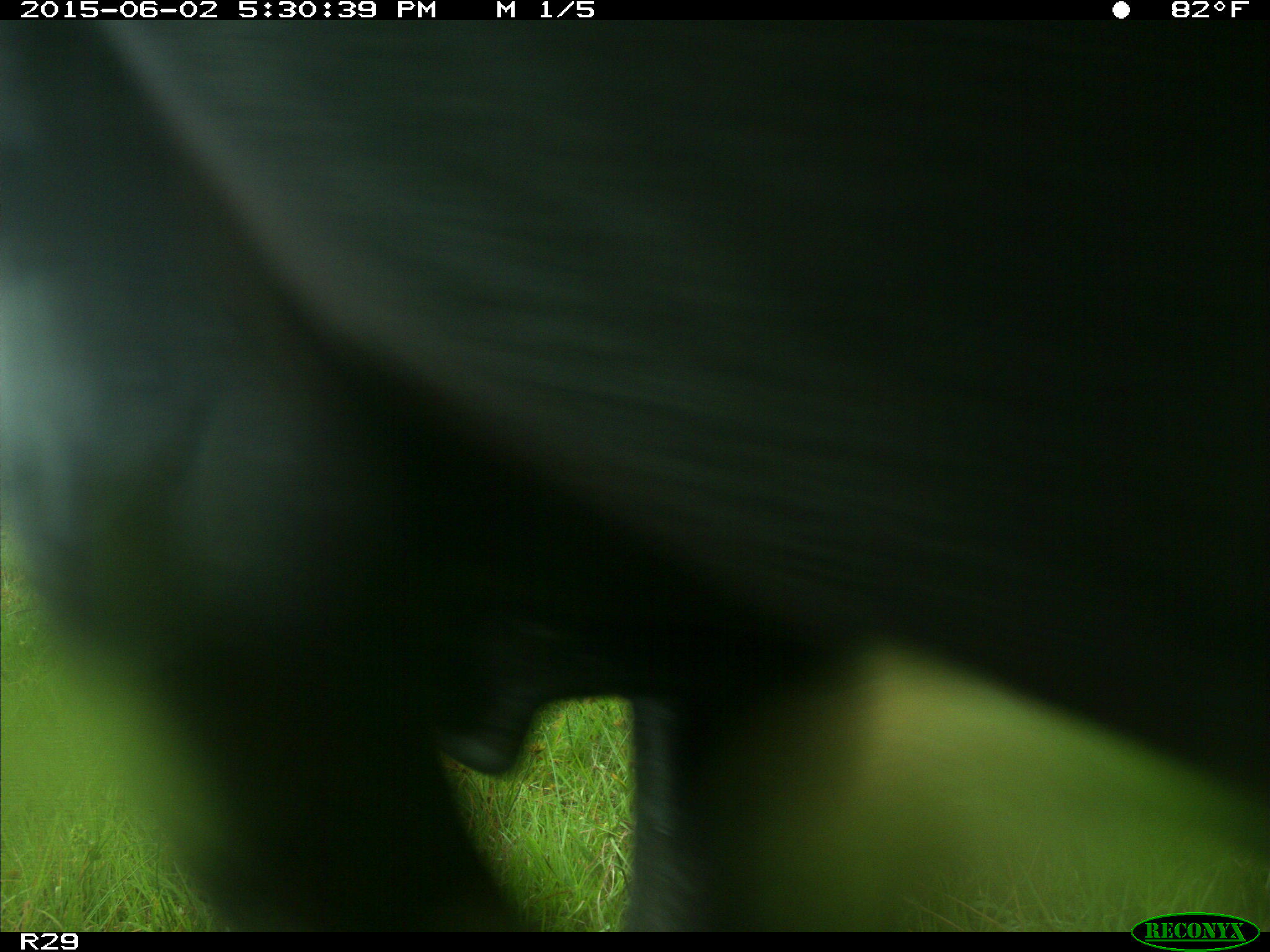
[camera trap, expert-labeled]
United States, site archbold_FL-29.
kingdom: Animalia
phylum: Chordata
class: Mammalia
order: Artiodactyla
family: Bovidae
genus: Bos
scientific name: Bos taurus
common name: domestic cow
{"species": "Bos taurus (domestic cow)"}